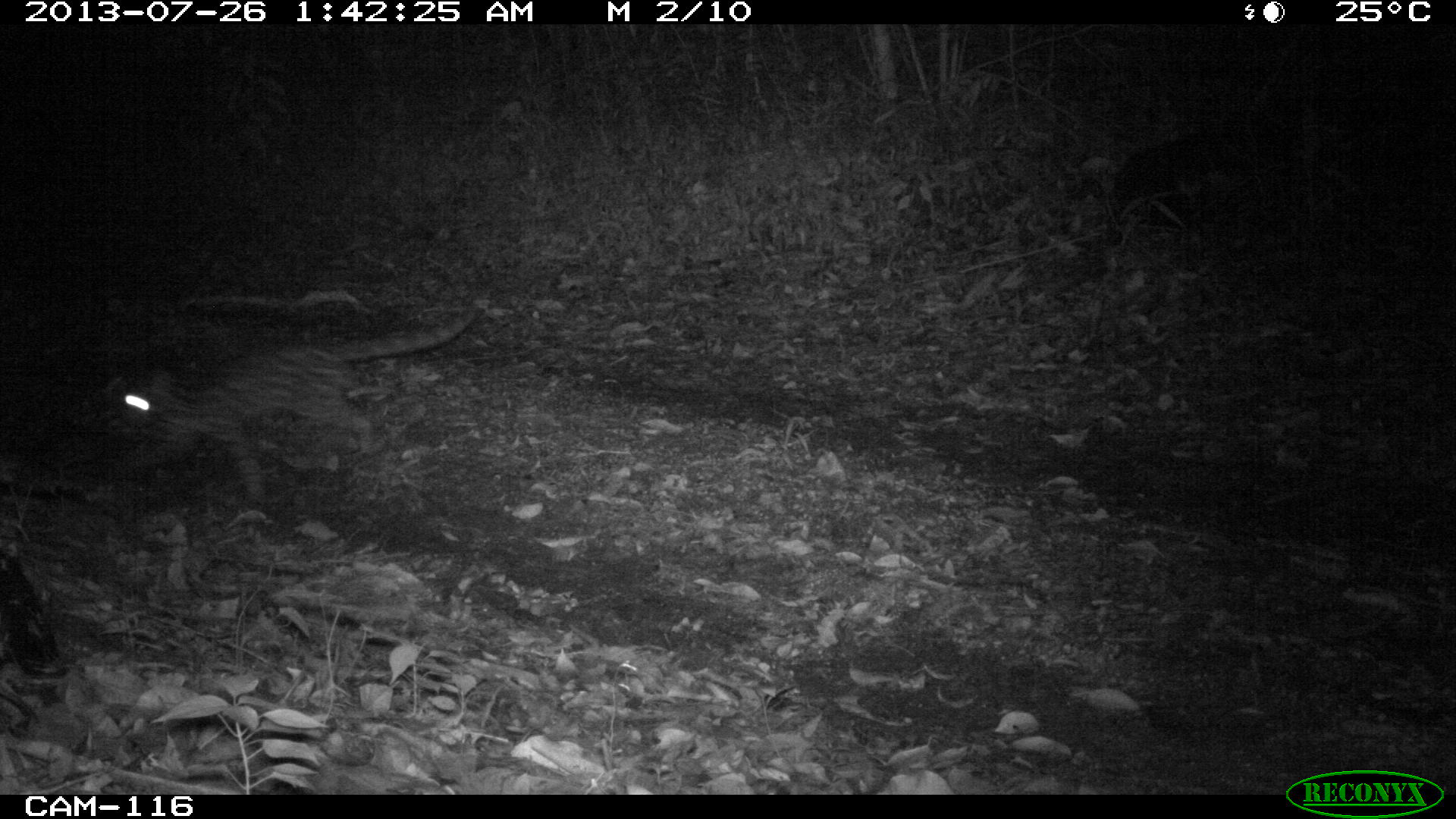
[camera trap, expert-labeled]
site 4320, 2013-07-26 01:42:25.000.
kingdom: Animalia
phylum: Chordata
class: Mammalia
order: Carnivora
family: Felidae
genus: Leopardus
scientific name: Leopardus wiedii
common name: margay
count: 1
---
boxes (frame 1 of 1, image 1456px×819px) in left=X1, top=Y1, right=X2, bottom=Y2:
leopardus wiedii: left=106, top=308, right=477, bottom=496